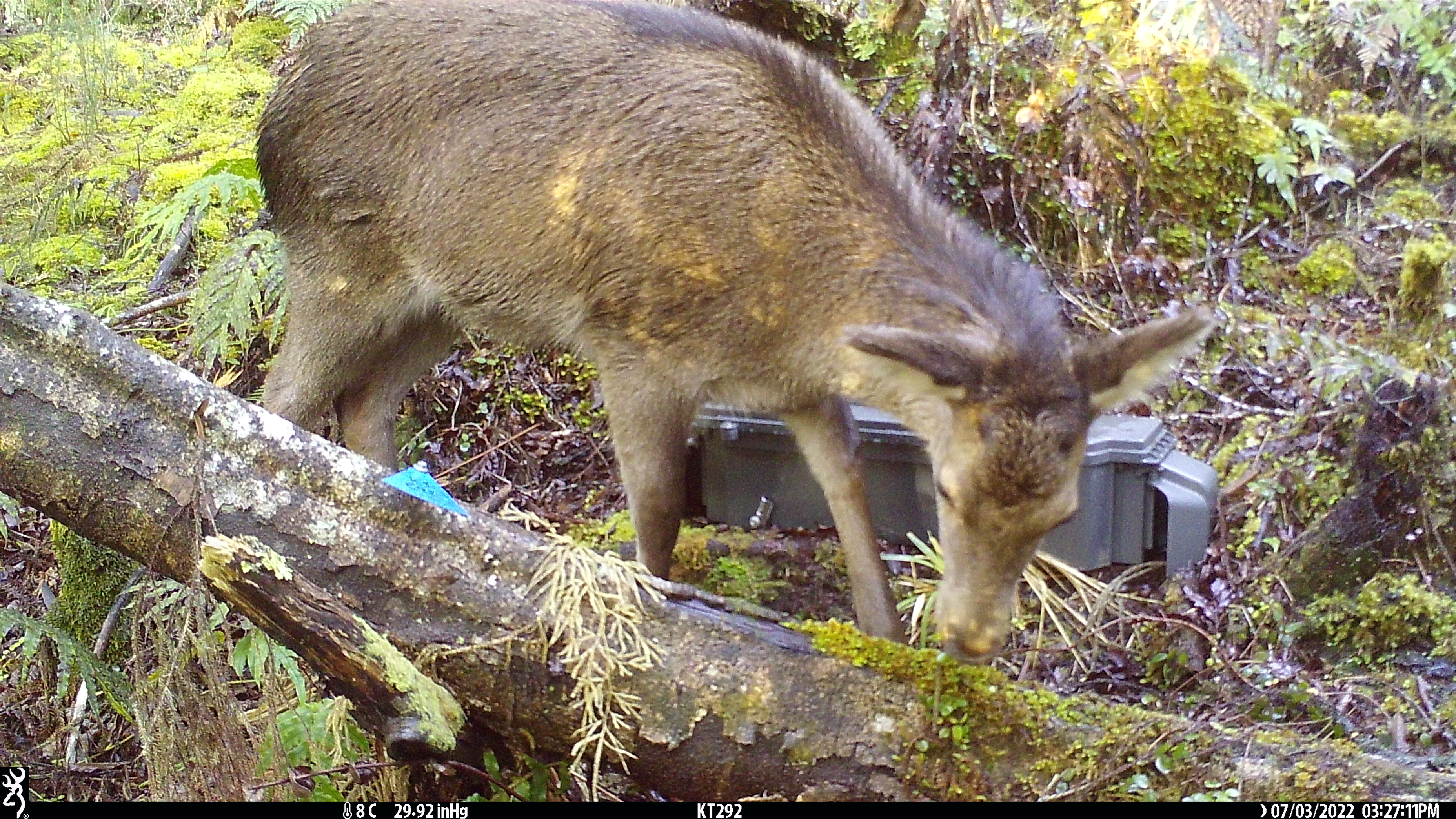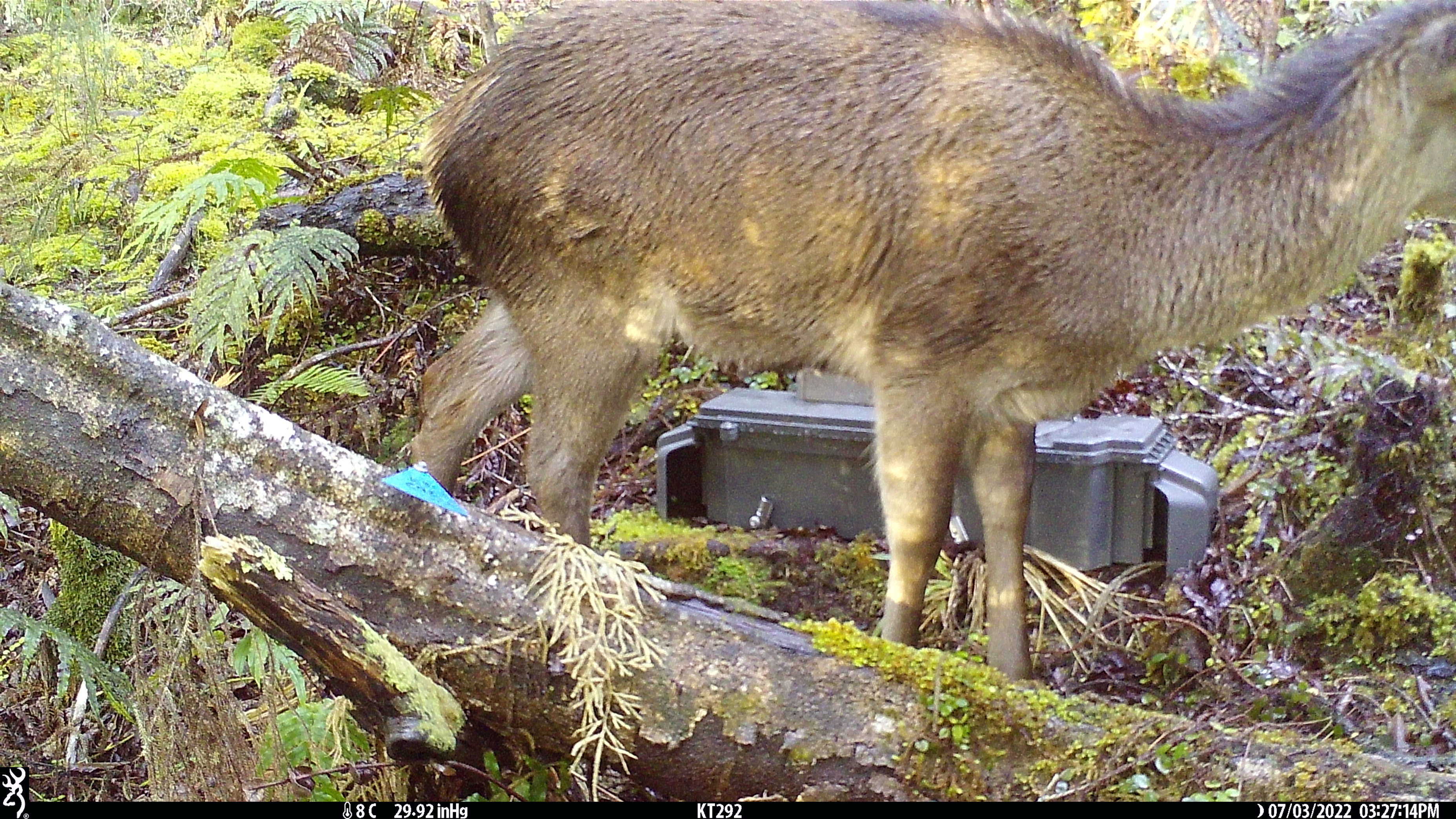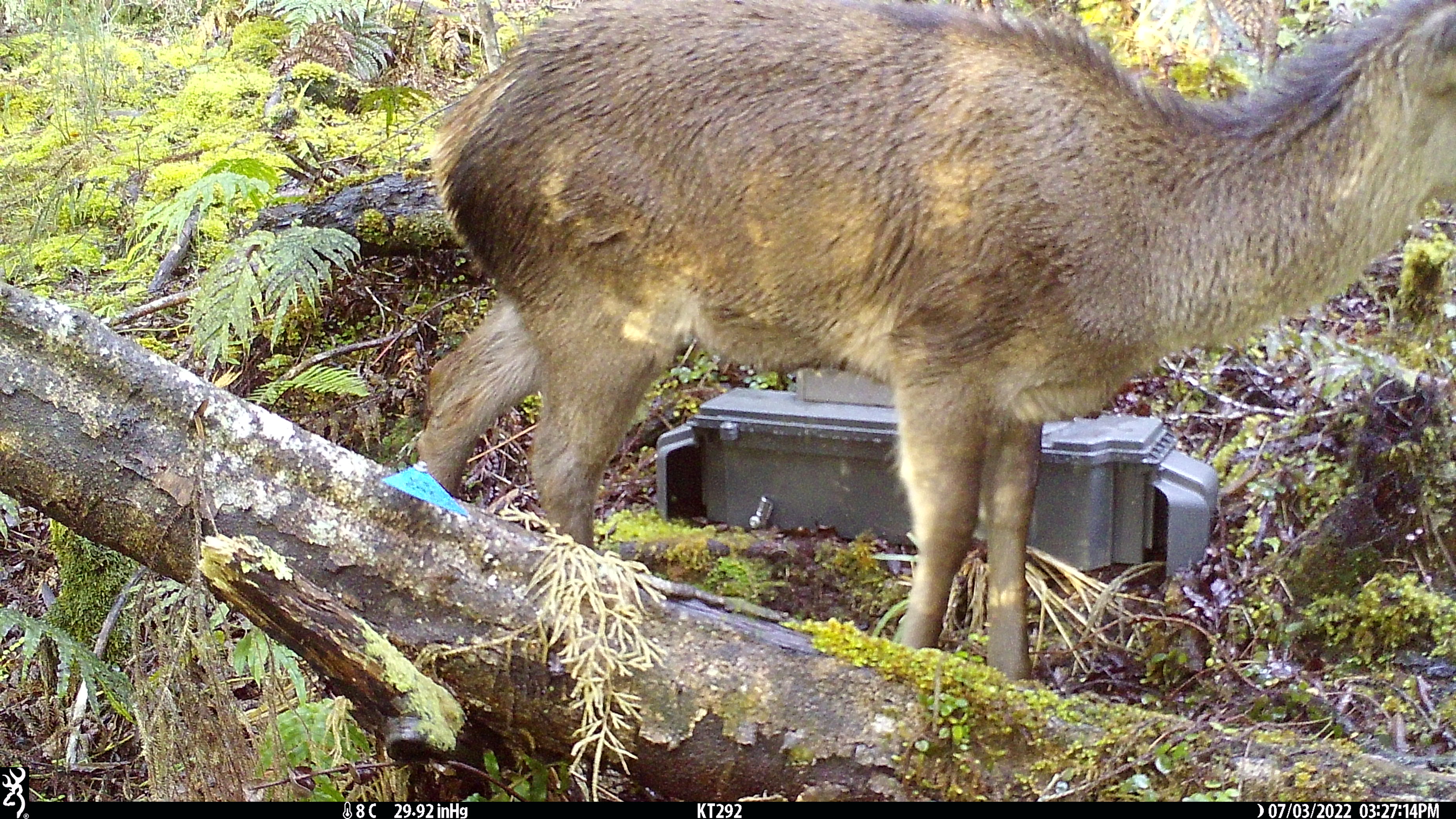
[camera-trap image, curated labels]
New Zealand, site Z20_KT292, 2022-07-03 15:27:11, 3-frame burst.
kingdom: Animalia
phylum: Chordata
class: Mammalia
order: Artiodactyla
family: Cervidae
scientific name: Cervidae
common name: deer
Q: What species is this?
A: Deer (Cervidae).